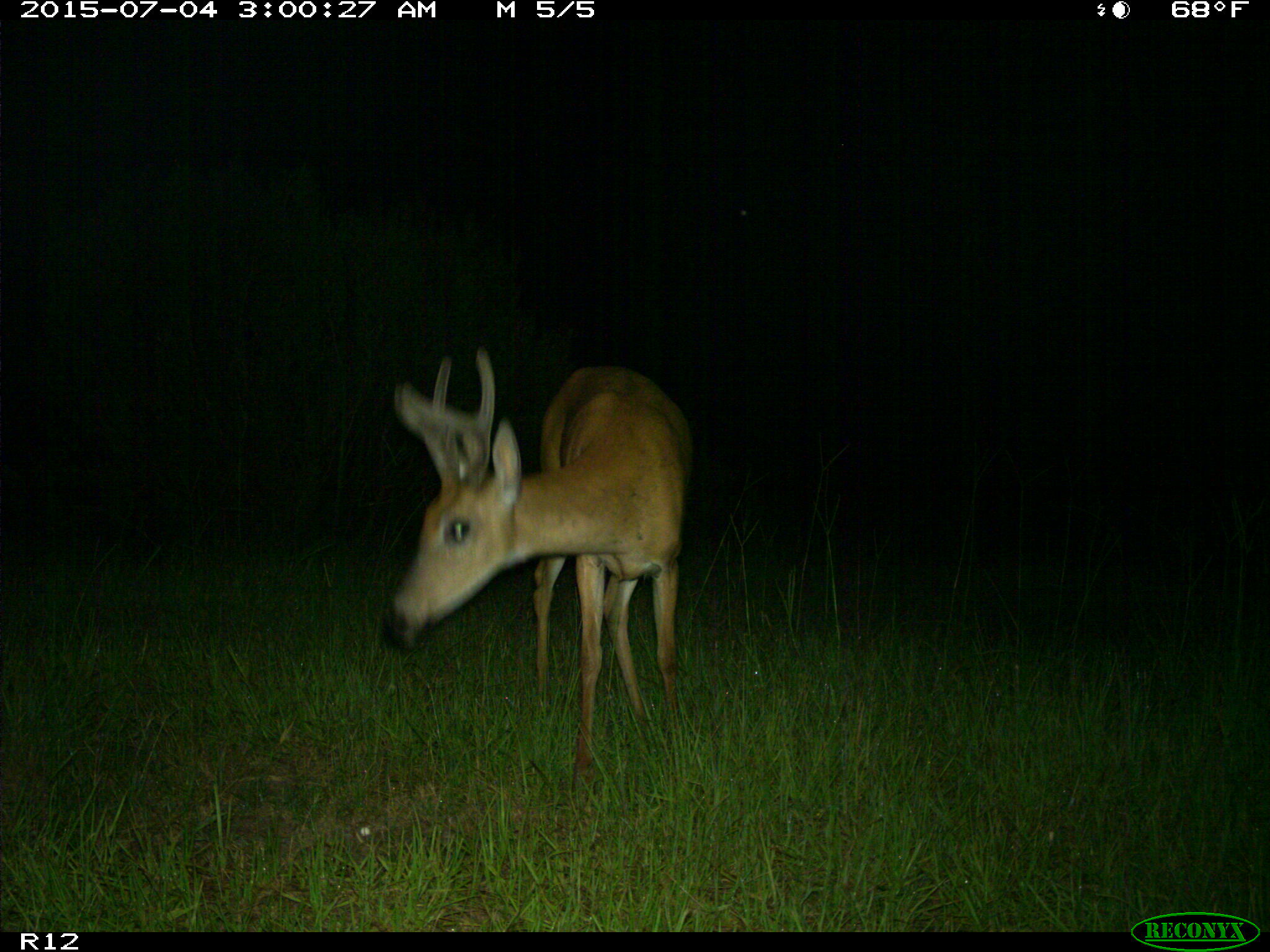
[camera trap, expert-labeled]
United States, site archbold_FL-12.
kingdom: Animalia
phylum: Chordata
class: Mammalia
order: Artiodactyla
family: Cervidae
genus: Odocoileus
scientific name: Odocoileus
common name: deer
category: unidentified deer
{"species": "unidentified deer (deer) (Odocoileus)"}